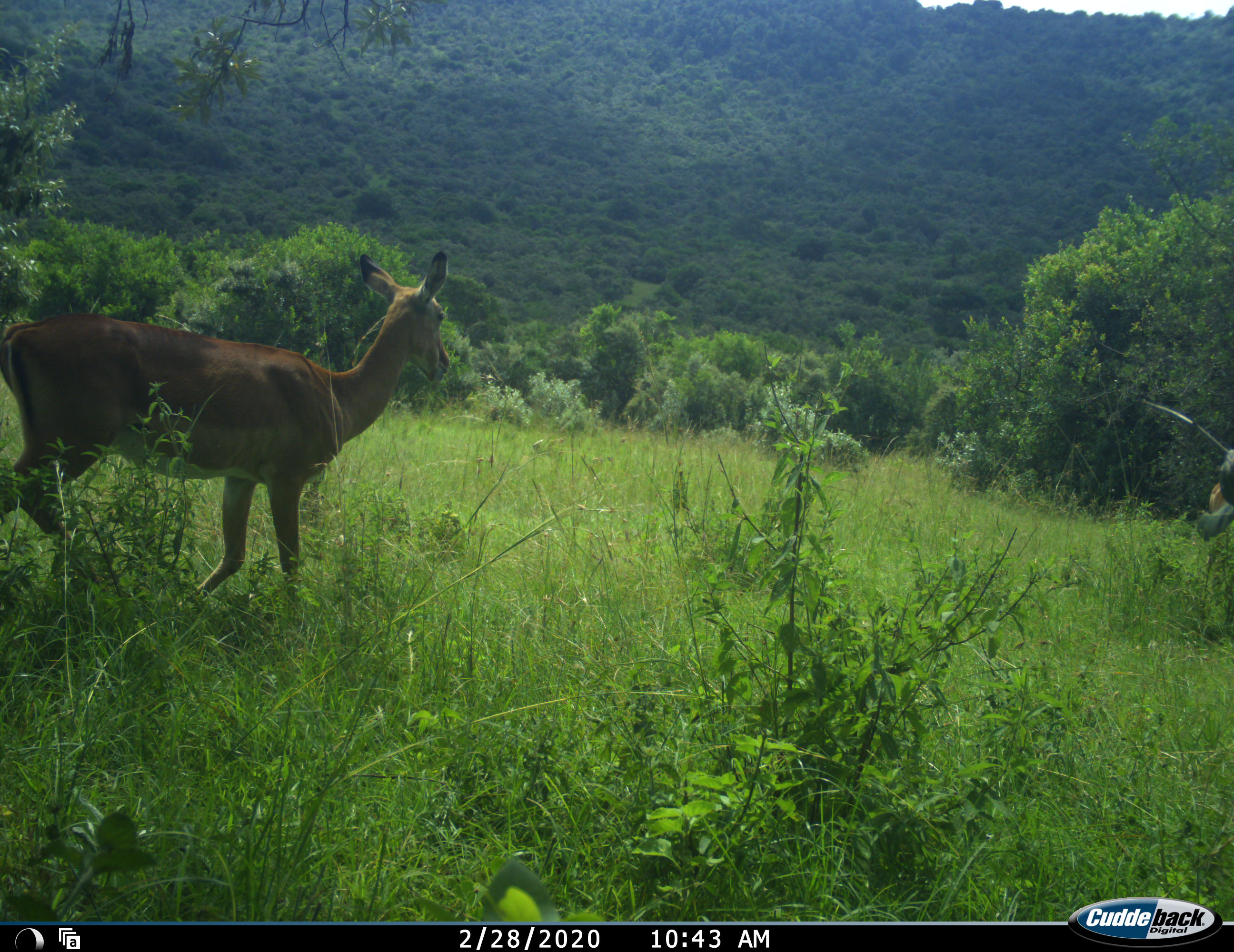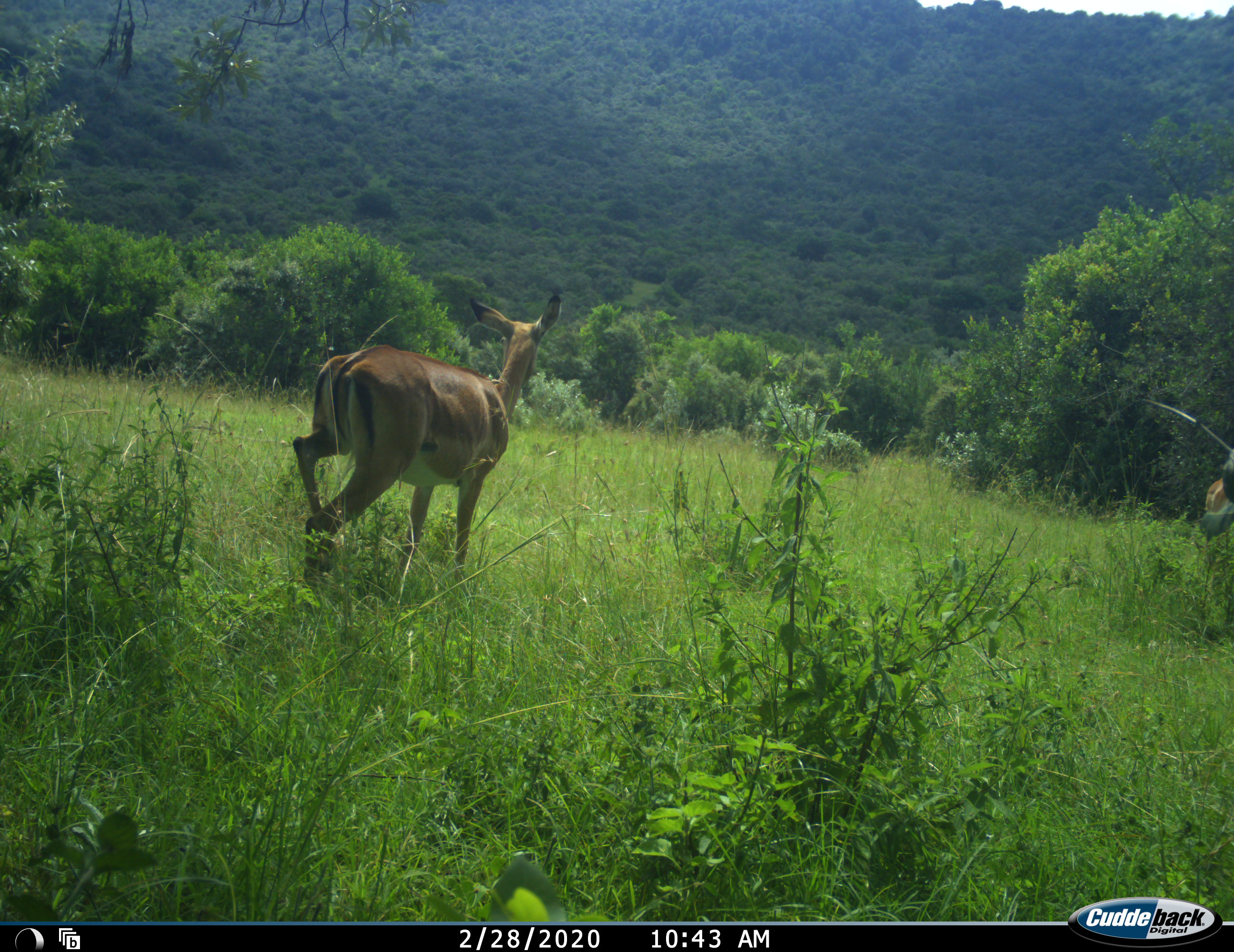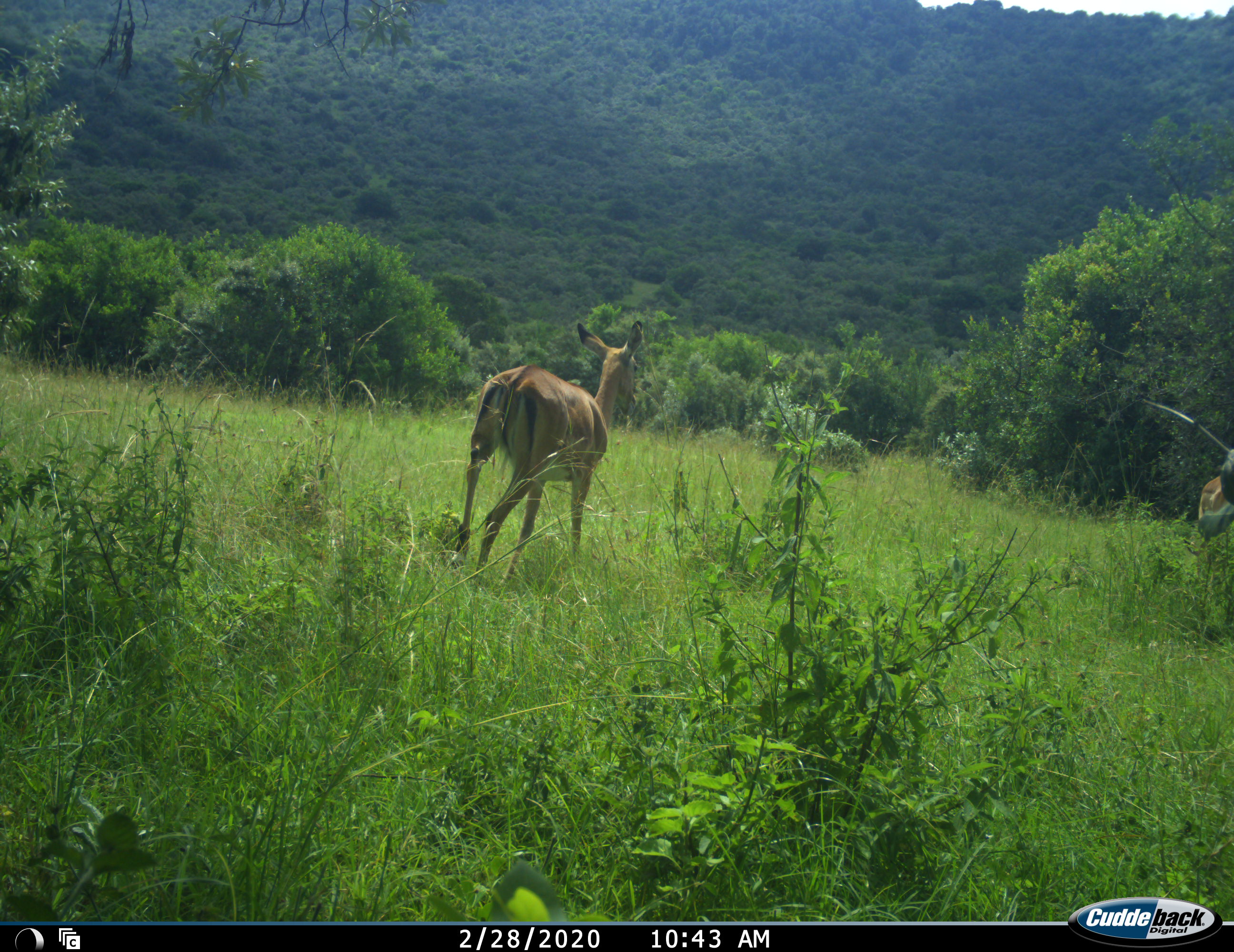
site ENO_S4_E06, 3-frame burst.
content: unidentified animal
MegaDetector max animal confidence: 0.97